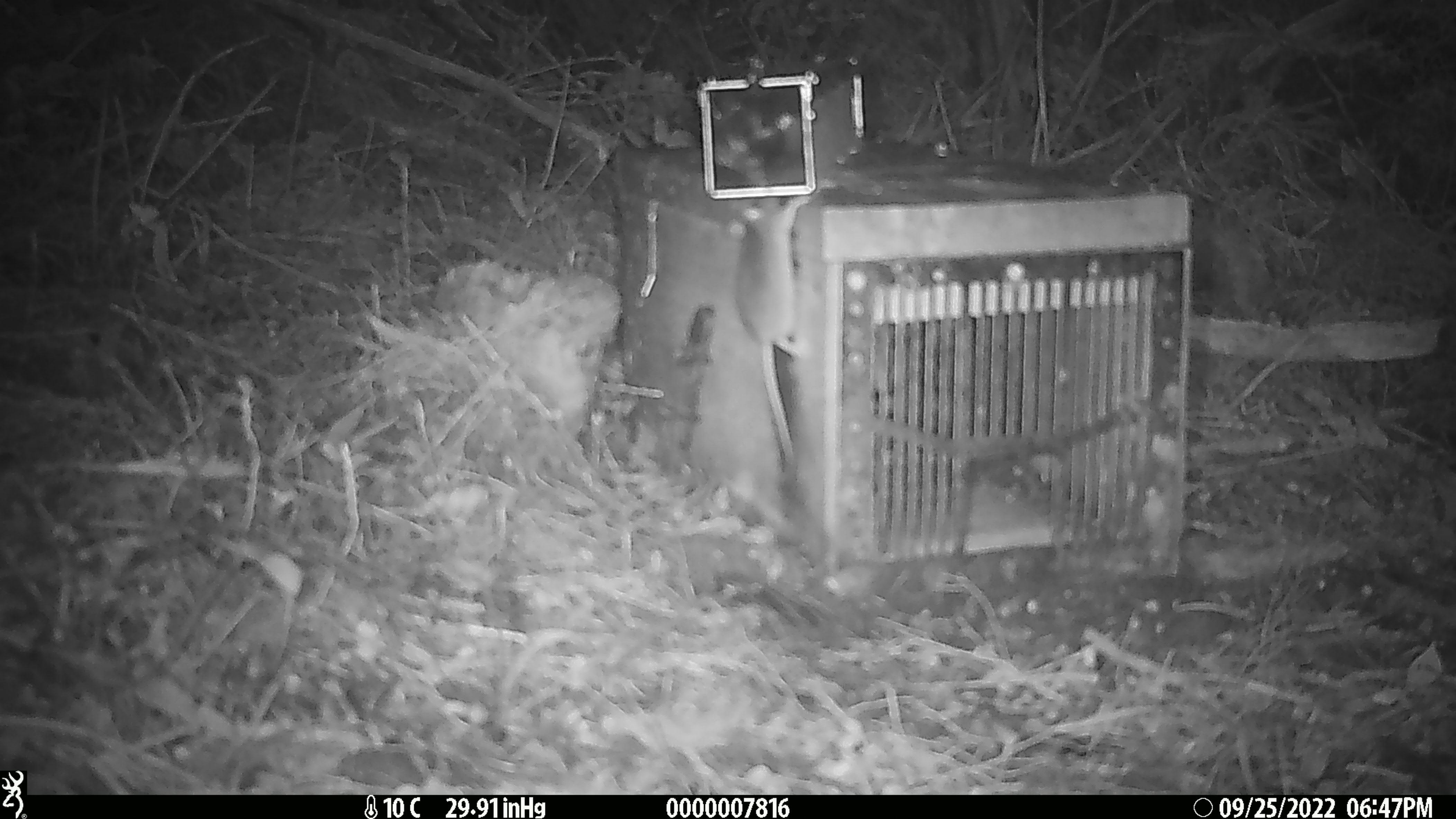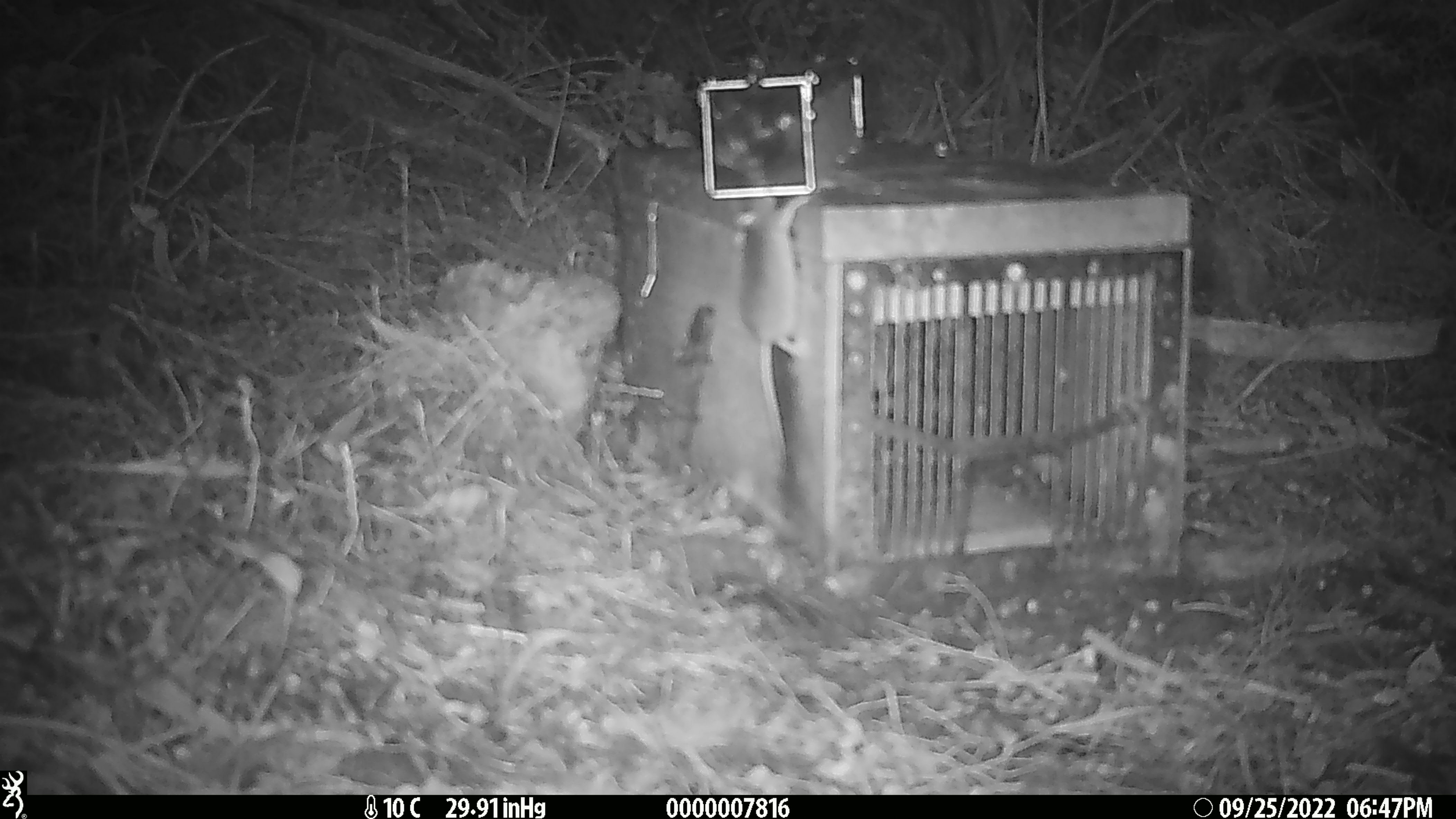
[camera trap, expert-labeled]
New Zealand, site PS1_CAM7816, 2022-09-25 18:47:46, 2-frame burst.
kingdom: Animalia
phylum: Chordata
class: Mammalia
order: Rodentia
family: Muridae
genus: Mus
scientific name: Mus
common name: mouse